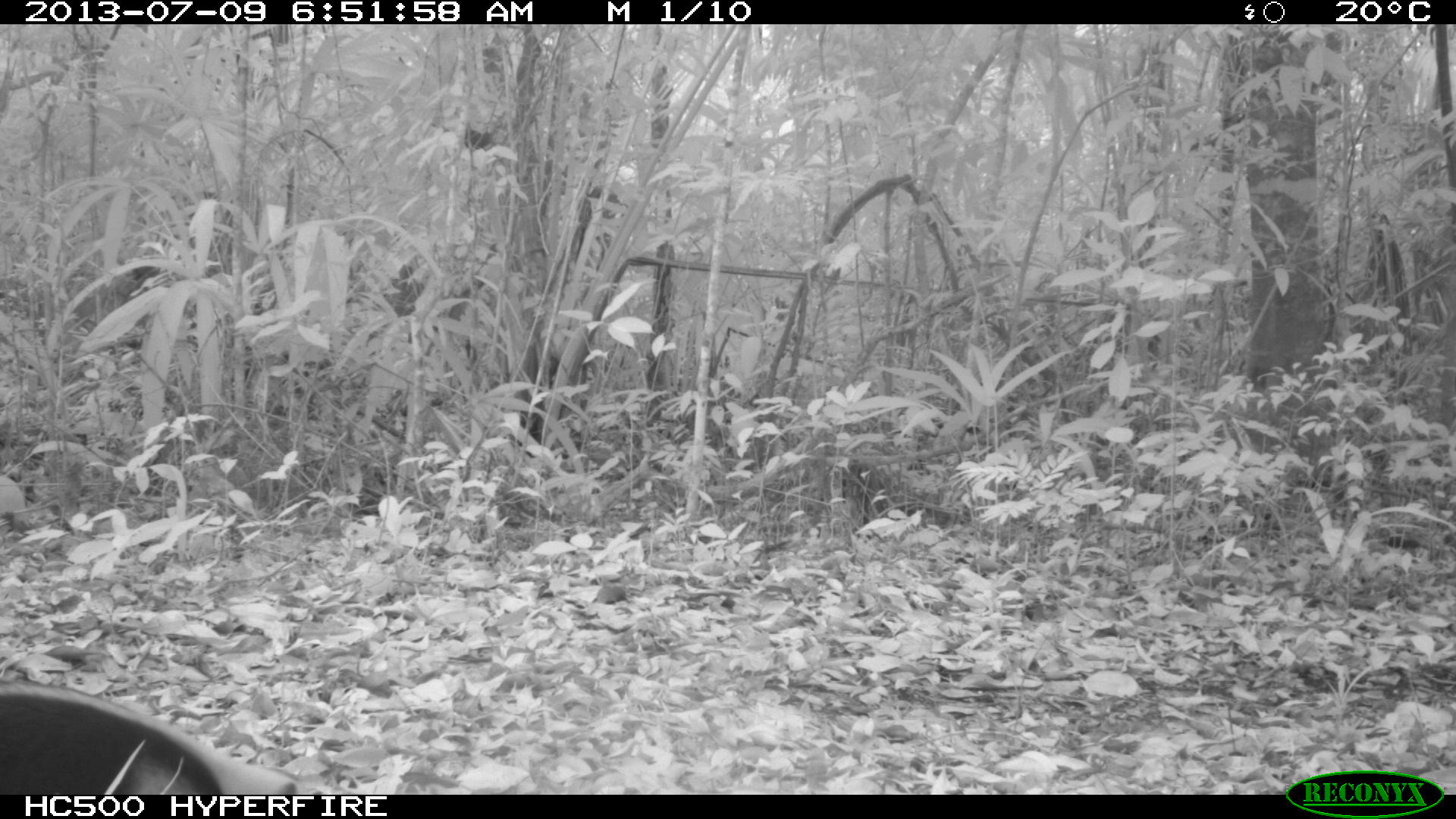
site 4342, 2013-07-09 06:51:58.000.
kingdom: Animalia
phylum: Chordata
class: Mammalia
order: Pilosa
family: Myrmecophagidae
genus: Tamandua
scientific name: Tamandua mexicana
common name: northern tamandua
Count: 1.